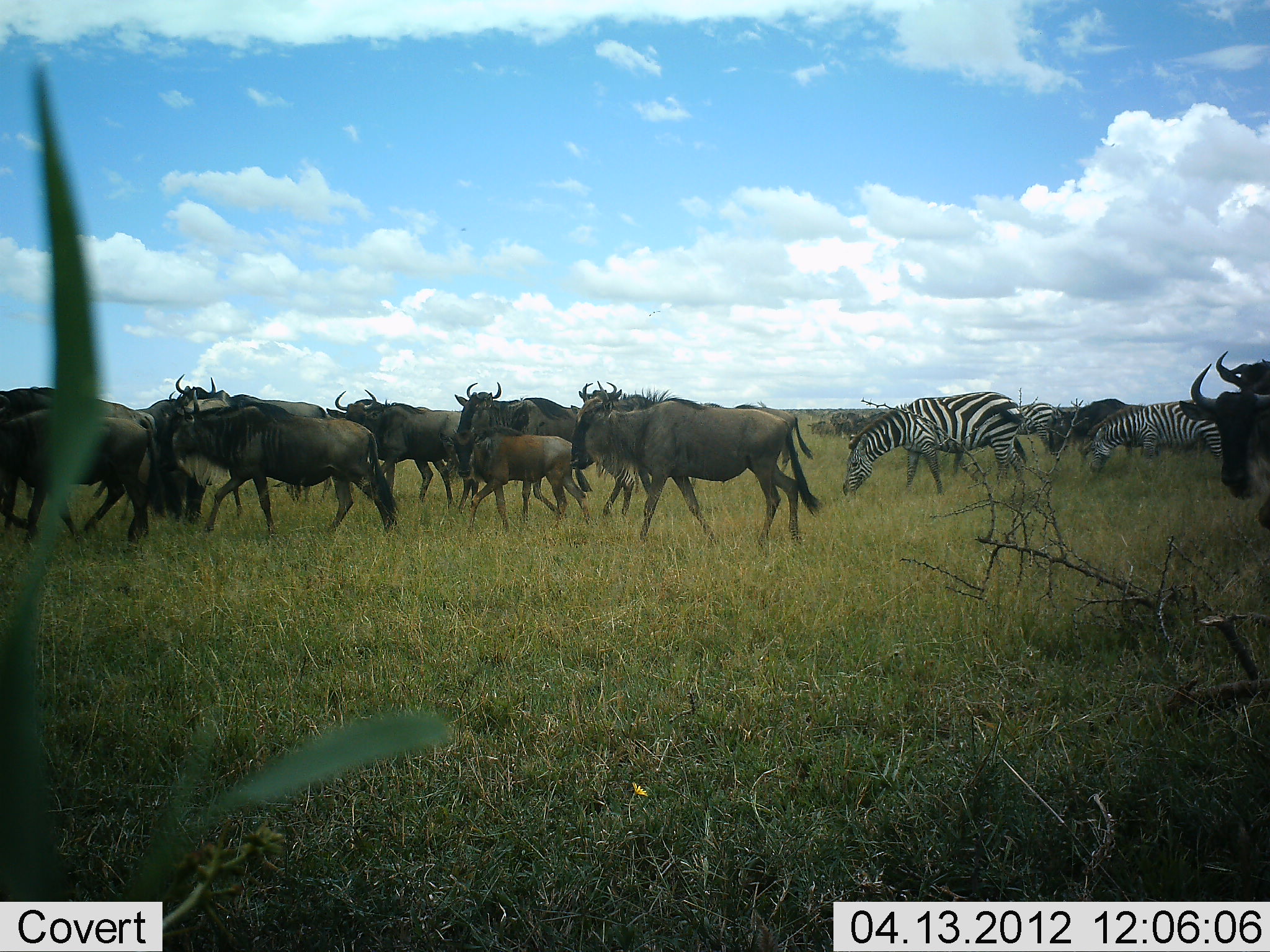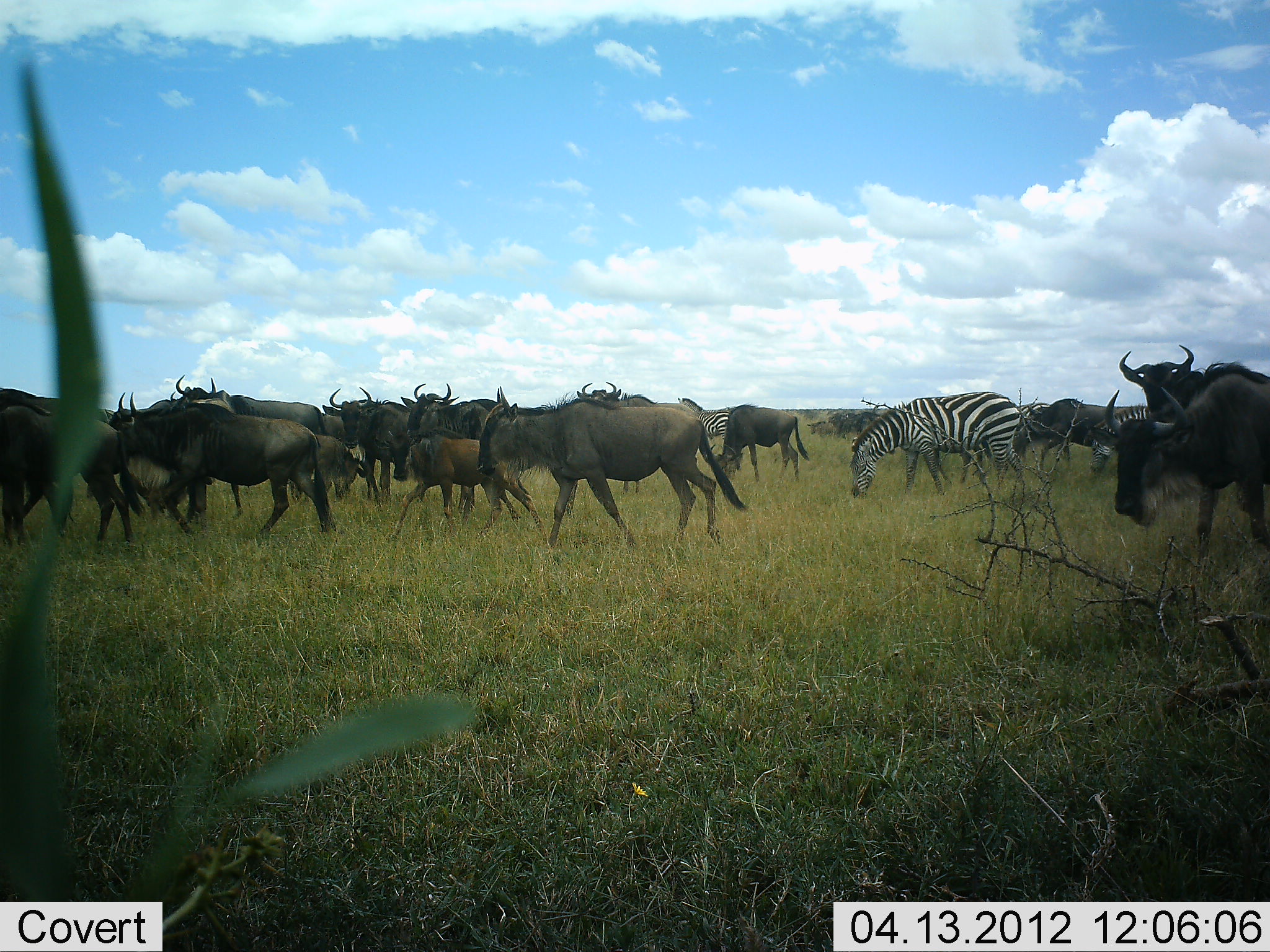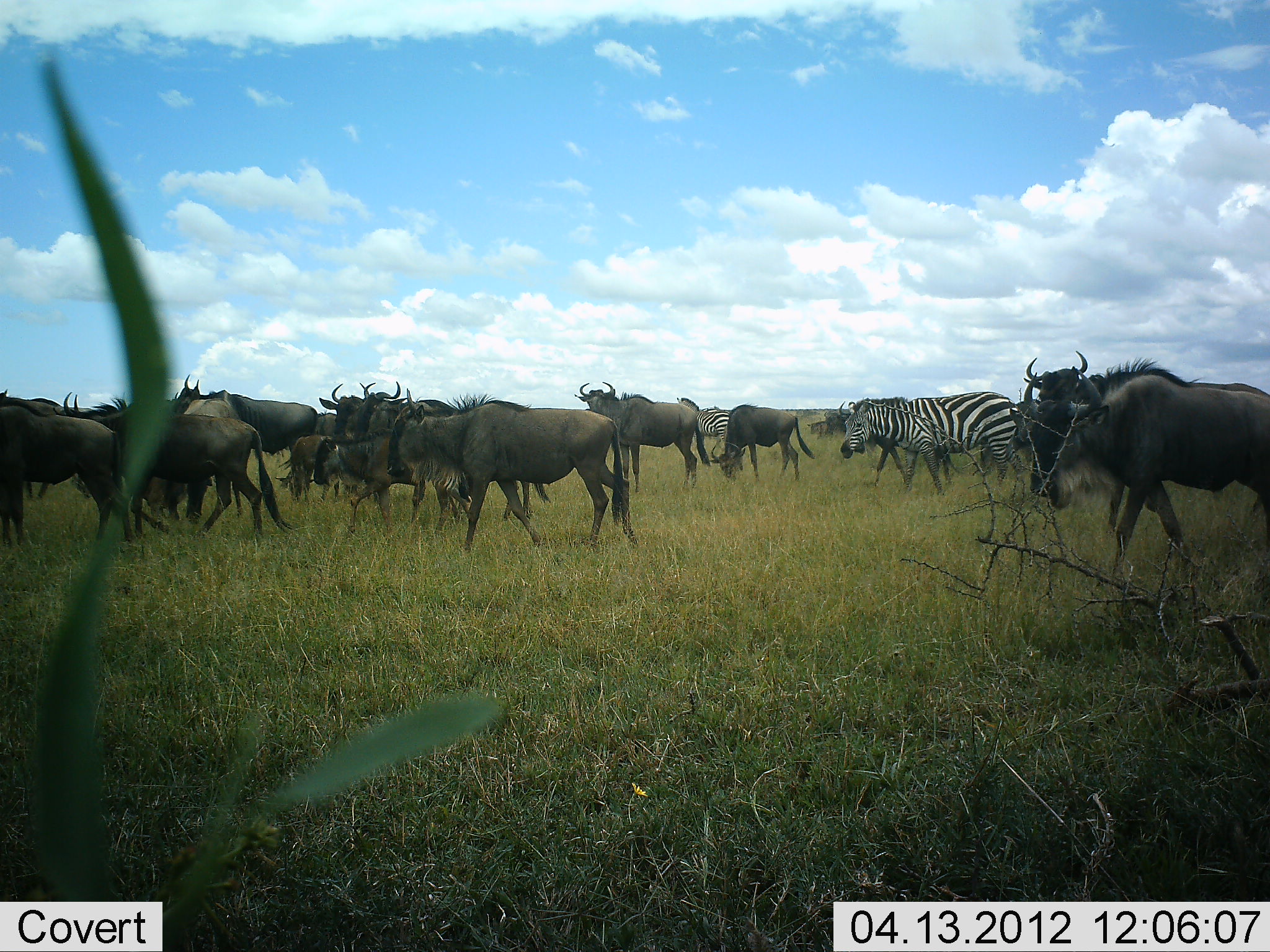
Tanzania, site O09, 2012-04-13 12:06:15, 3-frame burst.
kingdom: Animalia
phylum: Chordata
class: Mammalia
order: Artiodactyla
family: Bovidae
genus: Connochaetes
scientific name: Connochaetes taurinus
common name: blue wildebeest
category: wildebeest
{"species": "wildebeest (blue wildebeest) (Connochaetes taurinus)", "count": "11-50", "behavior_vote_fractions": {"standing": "20%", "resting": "0%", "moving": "95%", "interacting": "0%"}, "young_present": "60%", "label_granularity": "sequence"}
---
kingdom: Animalia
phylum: Chordata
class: Mammalia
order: Perissodactyla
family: Equidae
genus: Equus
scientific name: Equus quagga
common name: plains zebra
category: zebra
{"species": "zebra (plains zebra) (Equus quagga)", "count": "3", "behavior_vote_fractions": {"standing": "43%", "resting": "0%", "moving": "33%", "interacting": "0%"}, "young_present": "0%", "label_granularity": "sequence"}